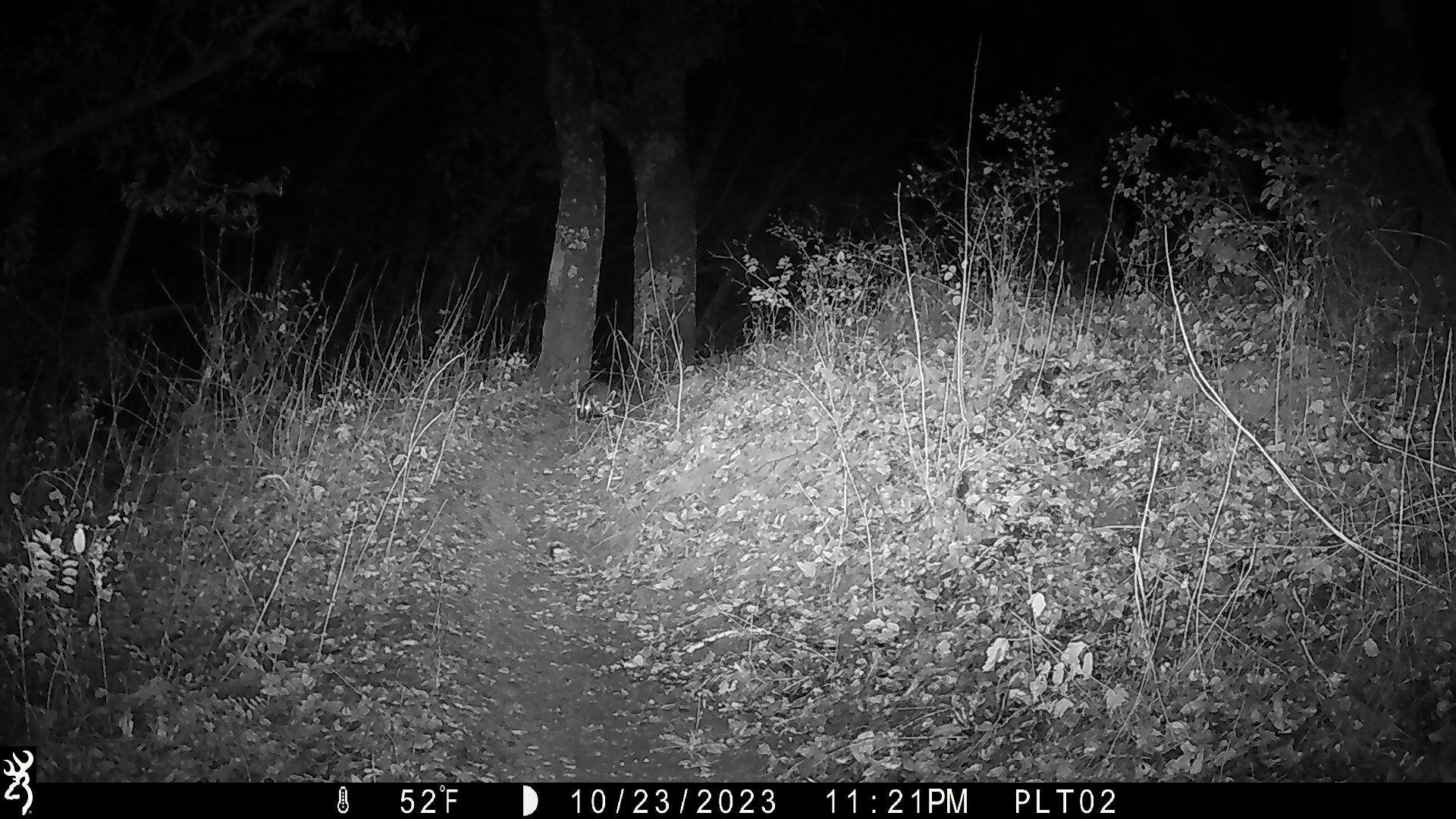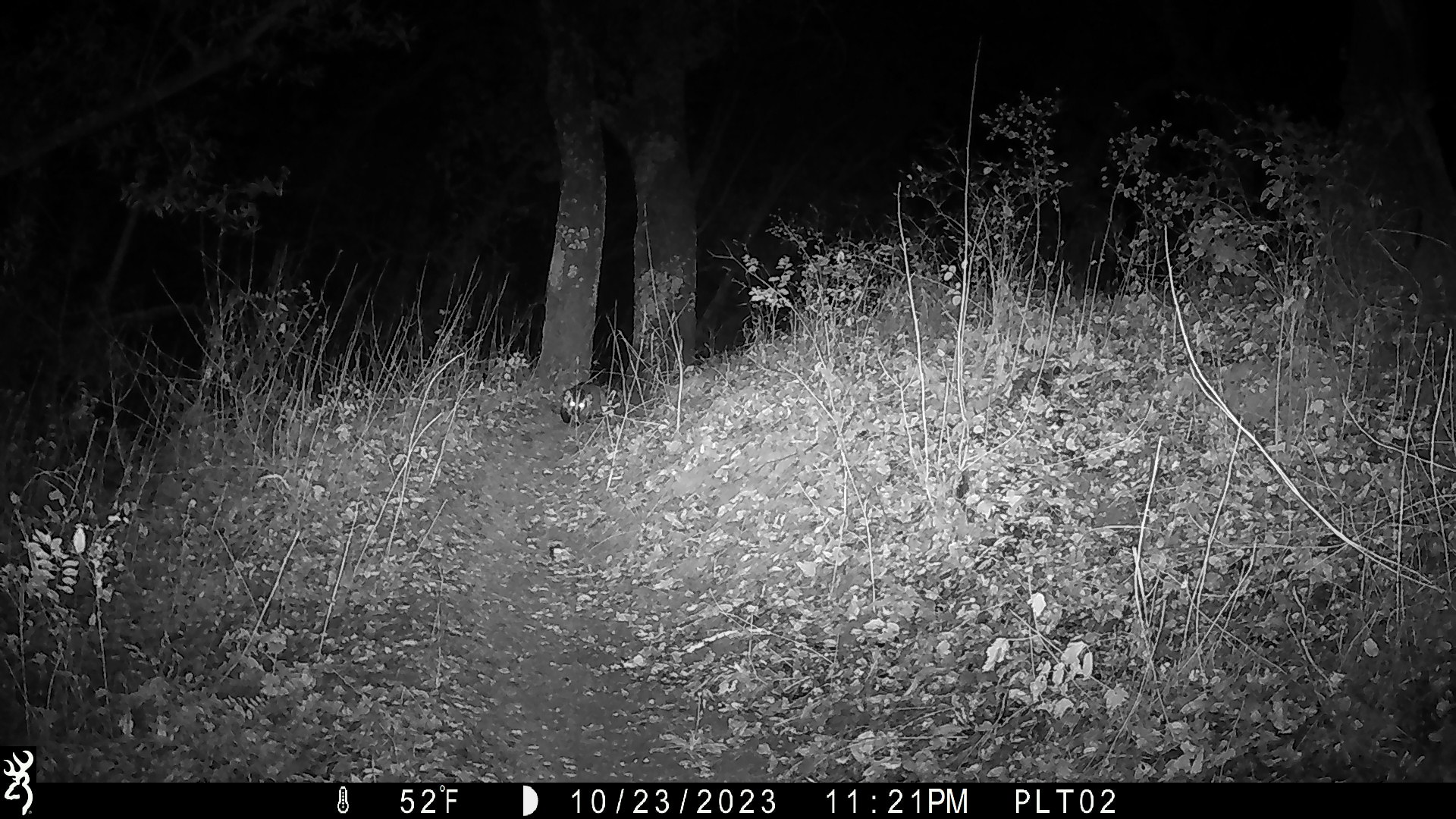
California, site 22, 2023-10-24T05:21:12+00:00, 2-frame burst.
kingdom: Animalia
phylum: Chordata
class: Mammalia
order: Carnivora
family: Mustelidae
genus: Taxidea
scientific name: Taxidea taxus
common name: american badger